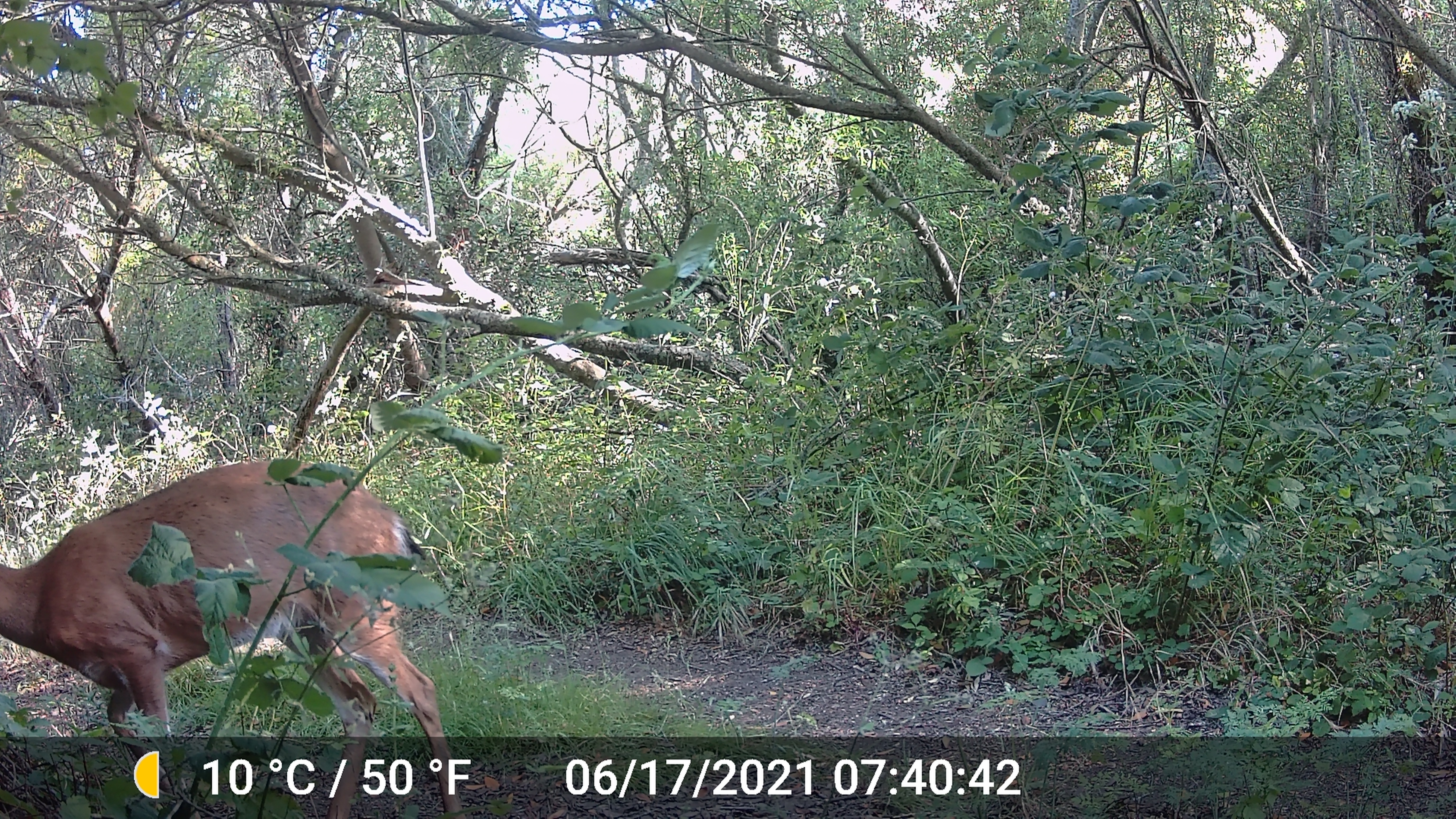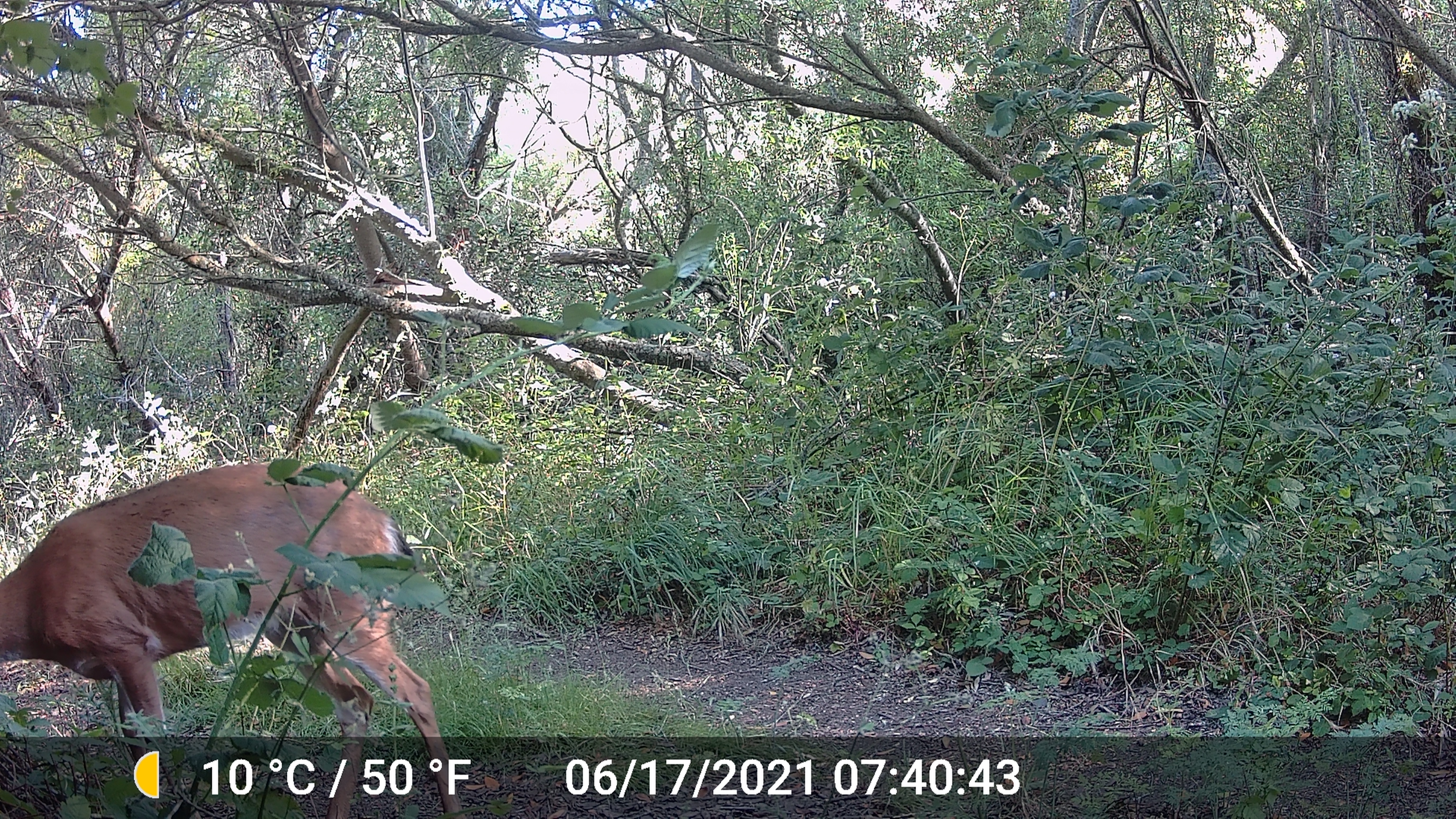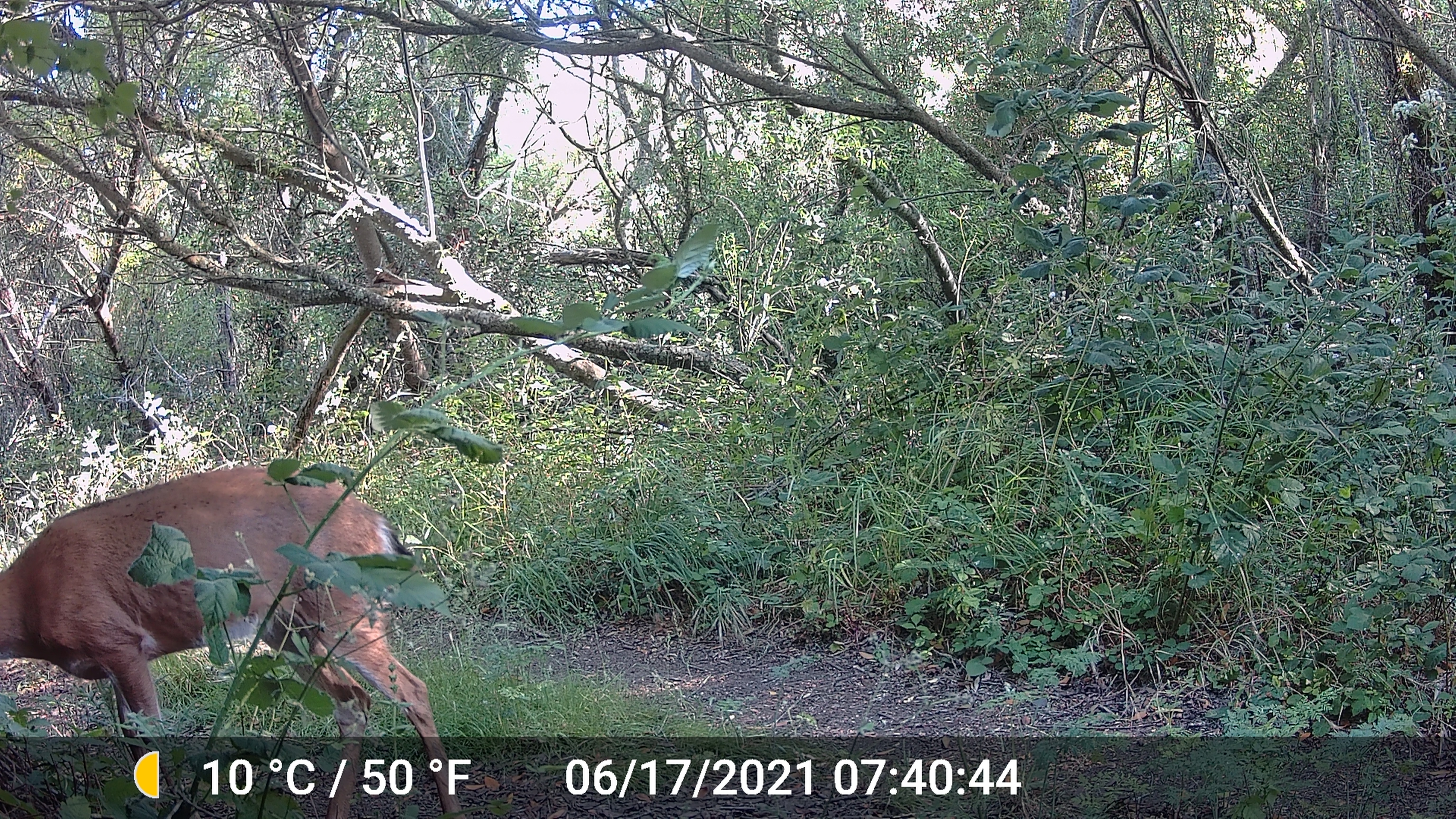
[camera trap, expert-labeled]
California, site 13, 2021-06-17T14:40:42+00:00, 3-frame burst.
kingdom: Animalia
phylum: Chordata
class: Mammalia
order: Artiodactyla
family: Cervidae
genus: Odocoileus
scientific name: Odocoileus hemionus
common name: mule deer